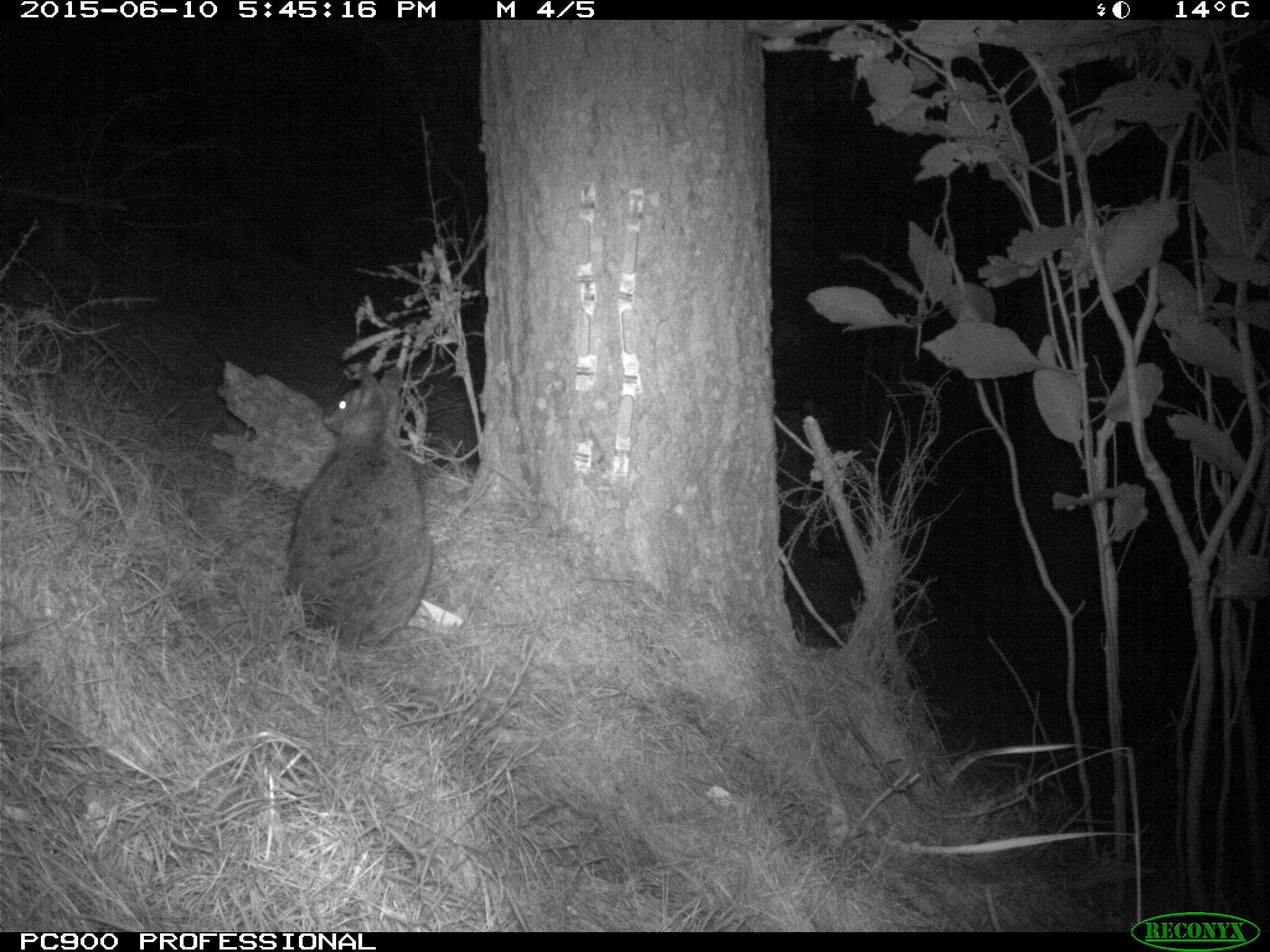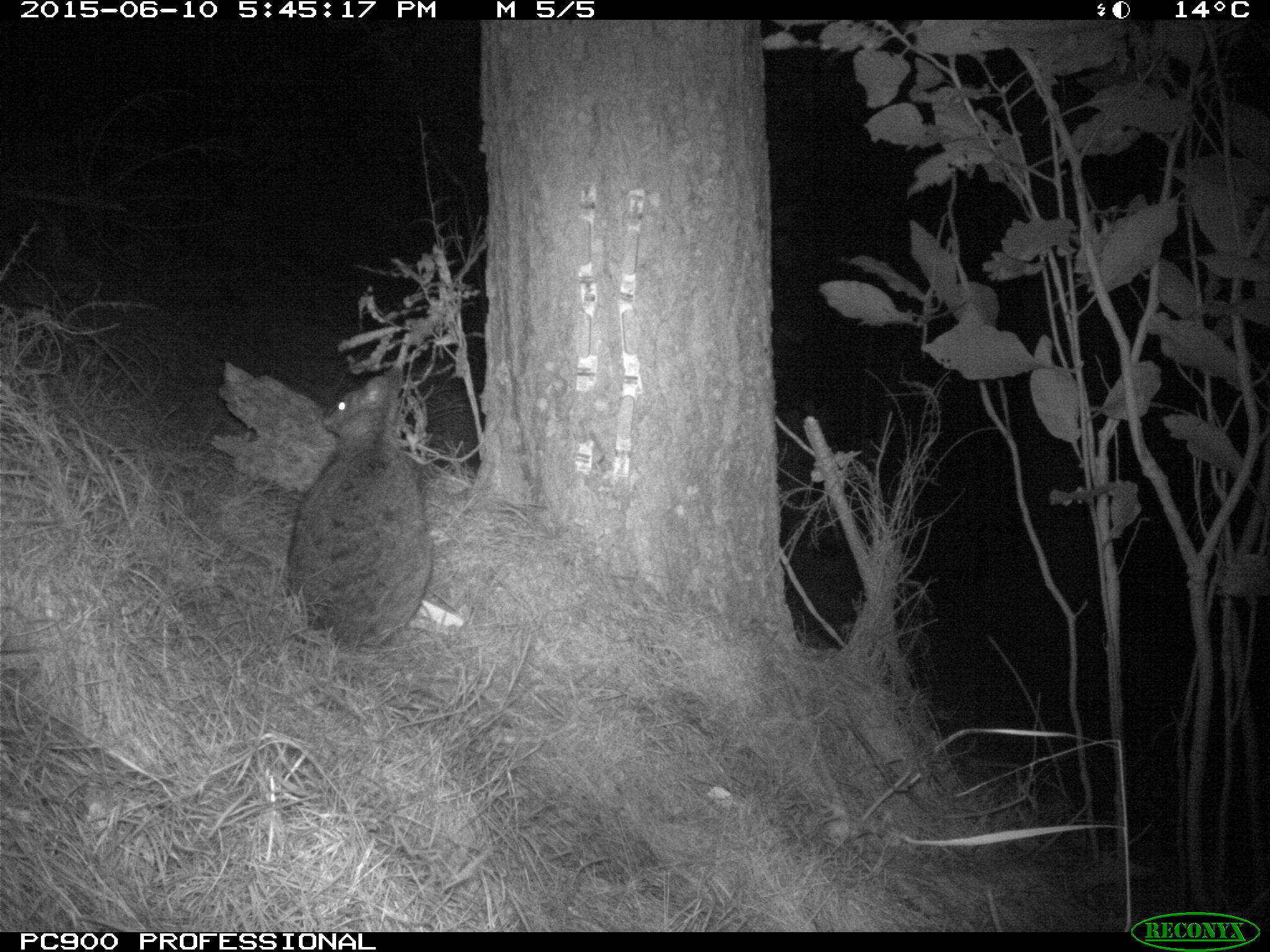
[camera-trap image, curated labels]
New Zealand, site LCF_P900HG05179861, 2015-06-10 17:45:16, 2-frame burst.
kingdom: Animalia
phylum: Chordata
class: Mammalia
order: Diprotodontia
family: Macropodidae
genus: Notamacropus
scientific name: Notamacropus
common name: wallaby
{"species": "wallaby (Notamacropus)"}